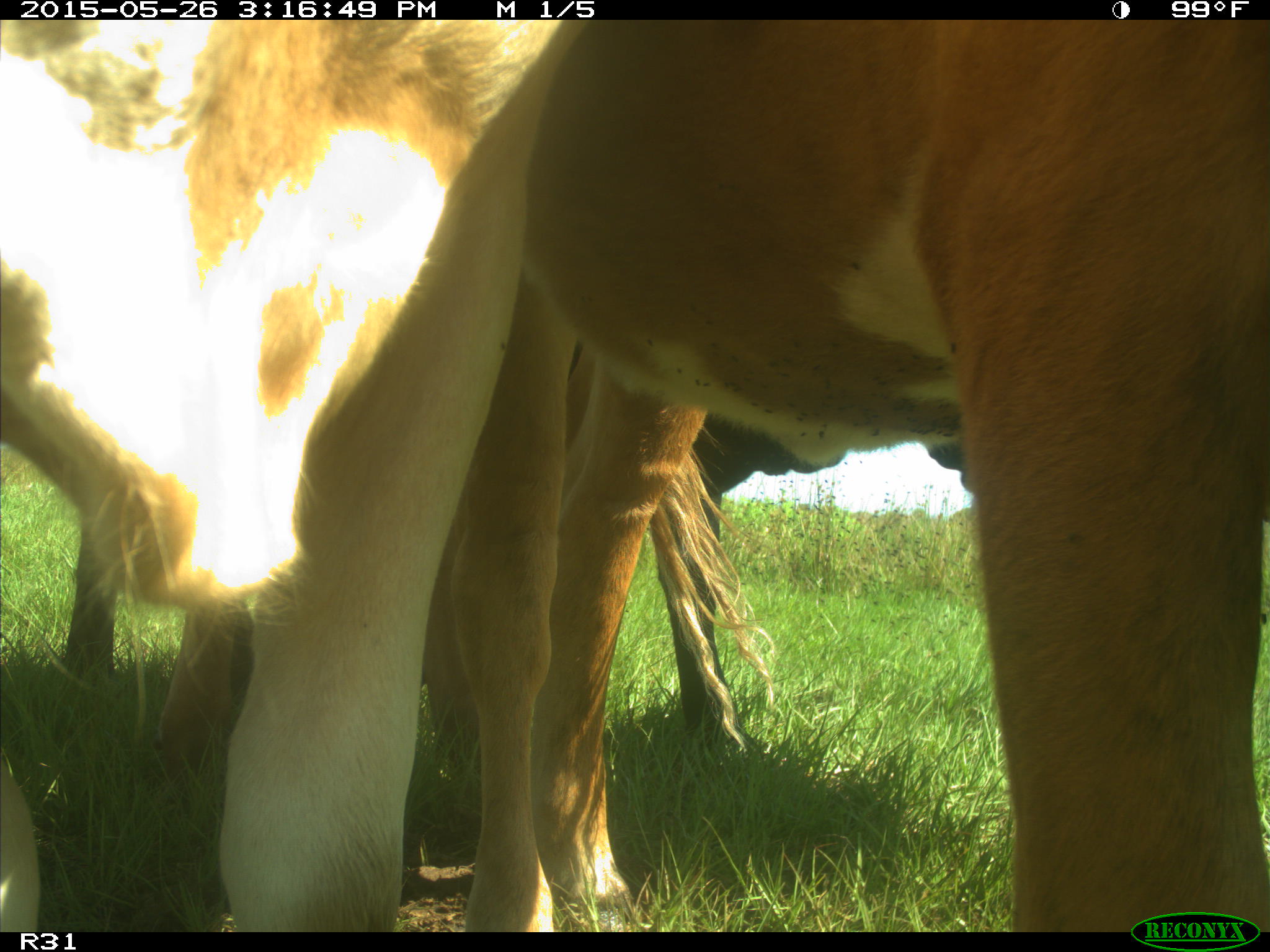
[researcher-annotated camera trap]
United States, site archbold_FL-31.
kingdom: Animalia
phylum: Chordata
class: Mammalia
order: Artiodactyla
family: Bovidae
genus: Bos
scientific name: Bos taurus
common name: domestic cow